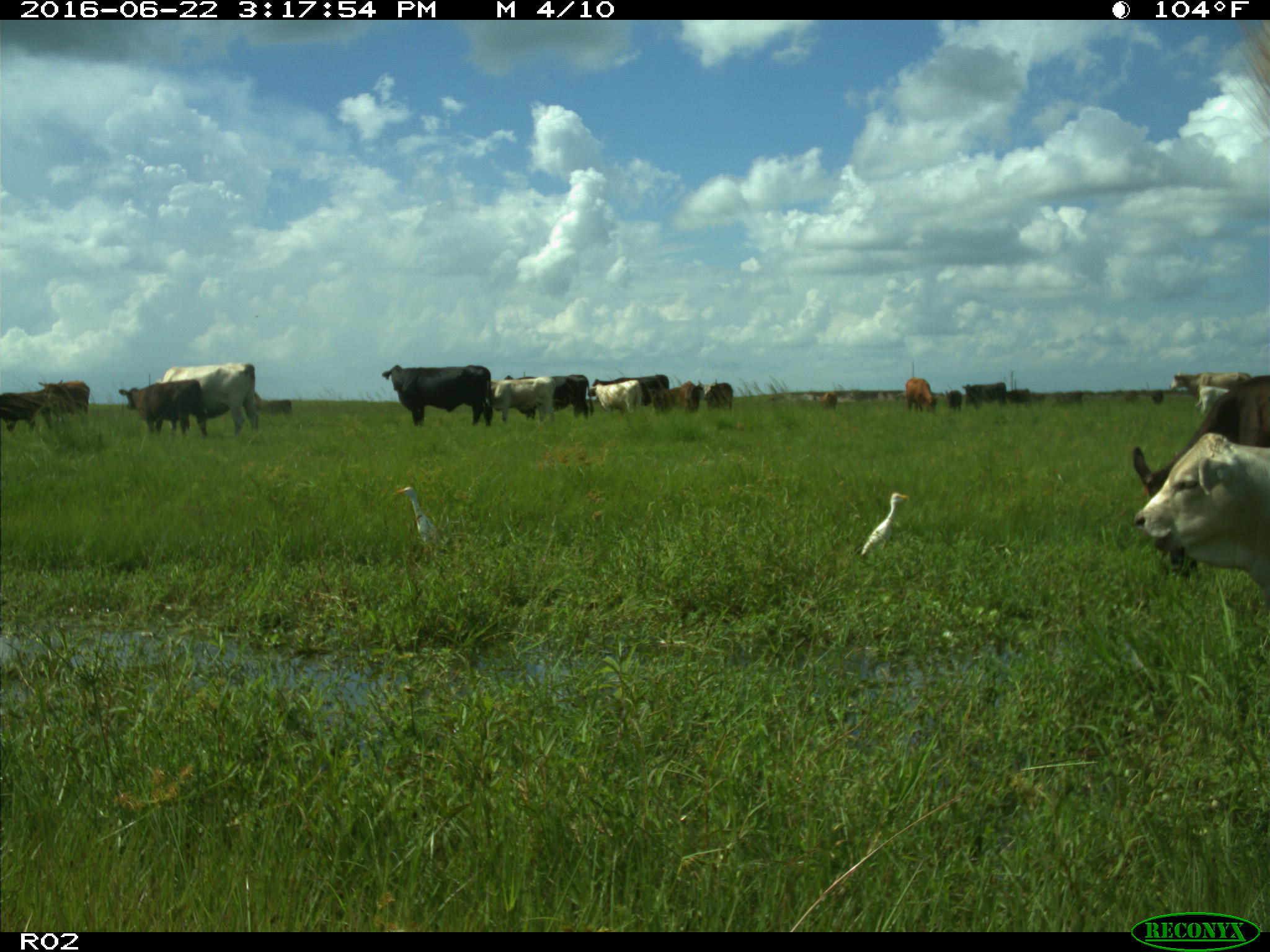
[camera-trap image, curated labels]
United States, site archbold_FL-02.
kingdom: Animalia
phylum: Chordata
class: Mammalia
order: Artiodactyla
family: Bovidae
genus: Bos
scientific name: Bos taurus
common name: domestic cow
Bos taurus (domestic cow).